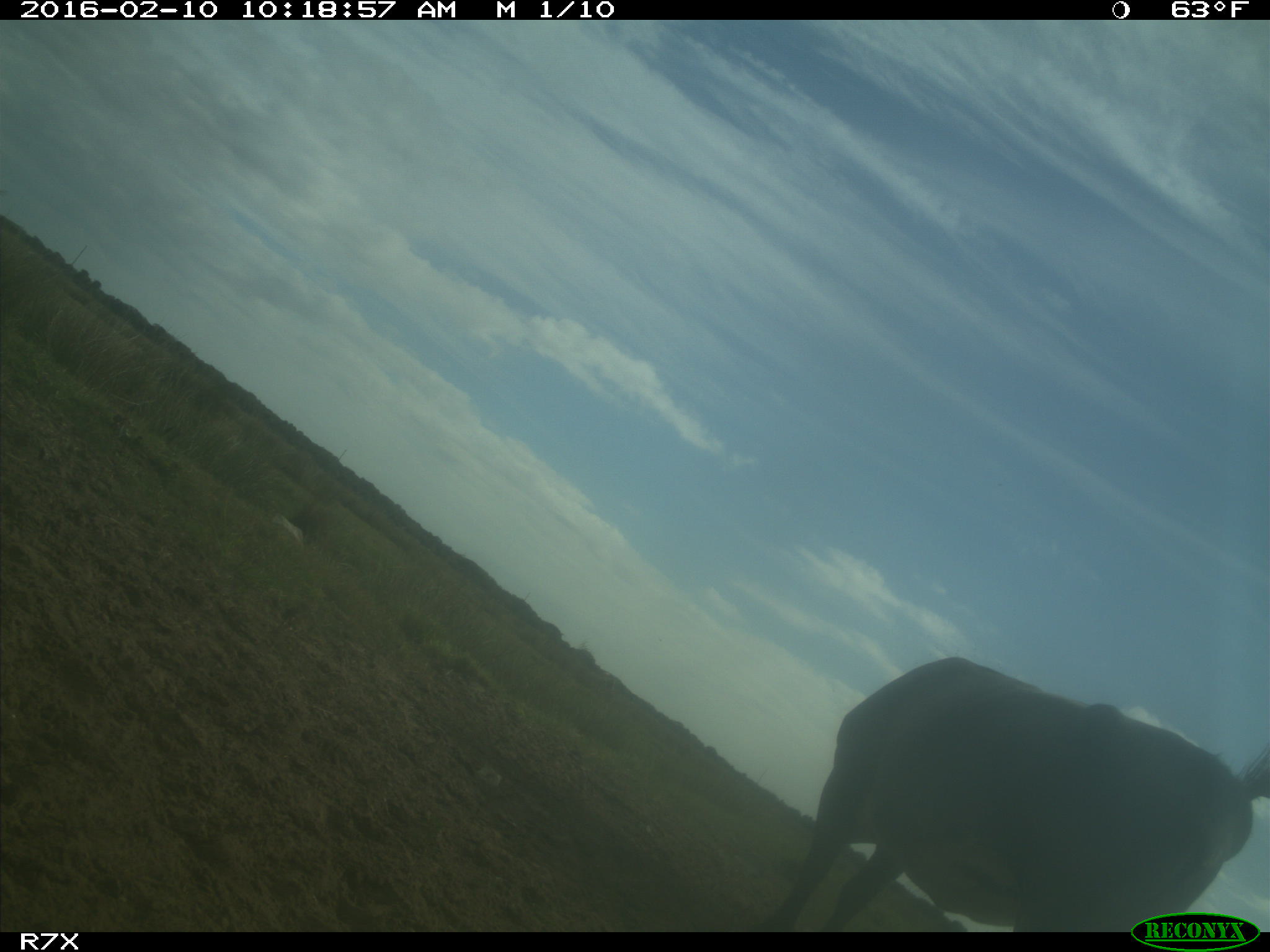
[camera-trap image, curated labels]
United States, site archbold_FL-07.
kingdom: Animalia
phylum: Chordata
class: Mammalia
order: Artiodactyla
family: Bovidae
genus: Bos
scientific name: Bos taurus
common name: domestic cow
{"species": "Bos taurus (domestic cow)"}